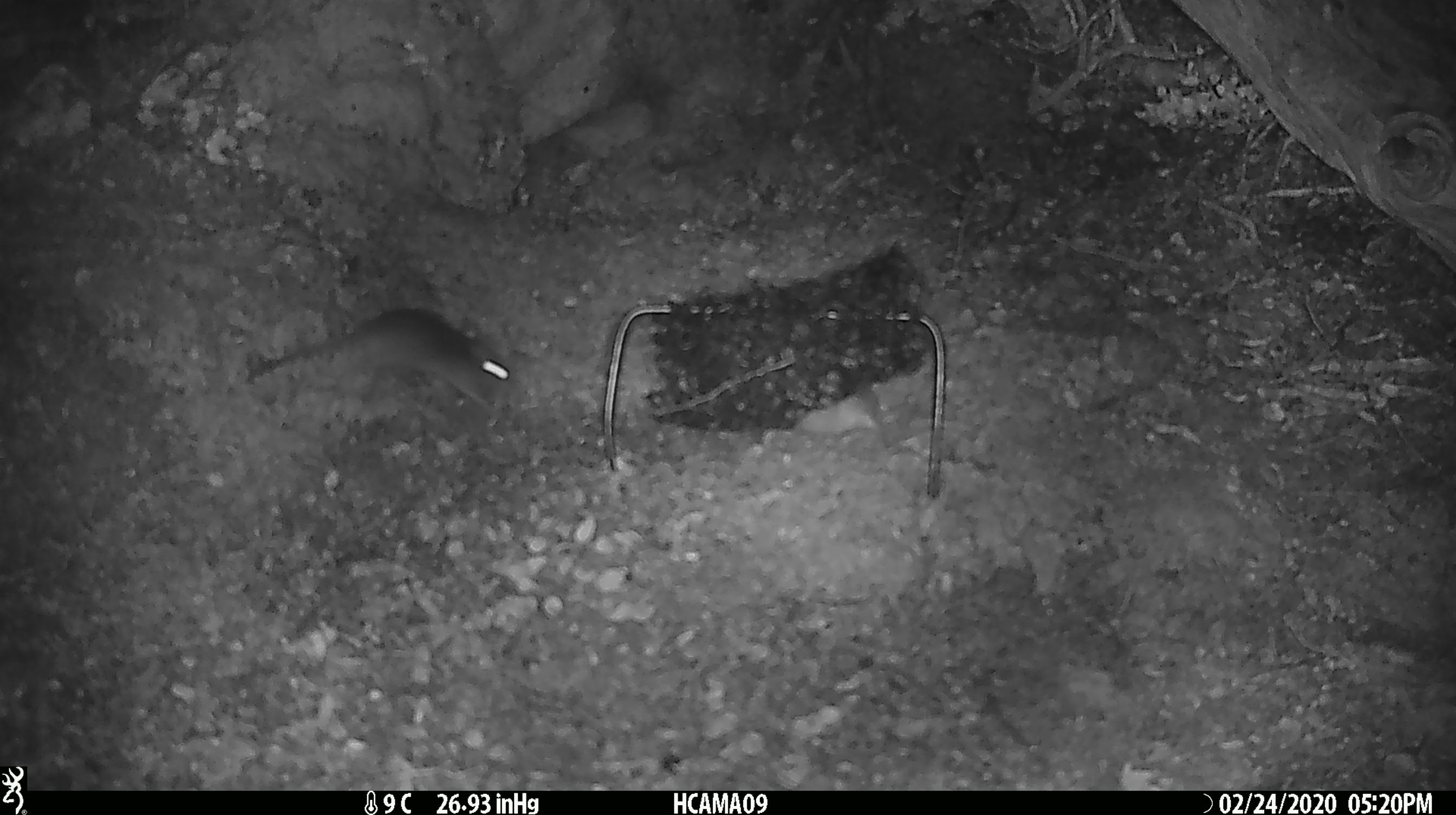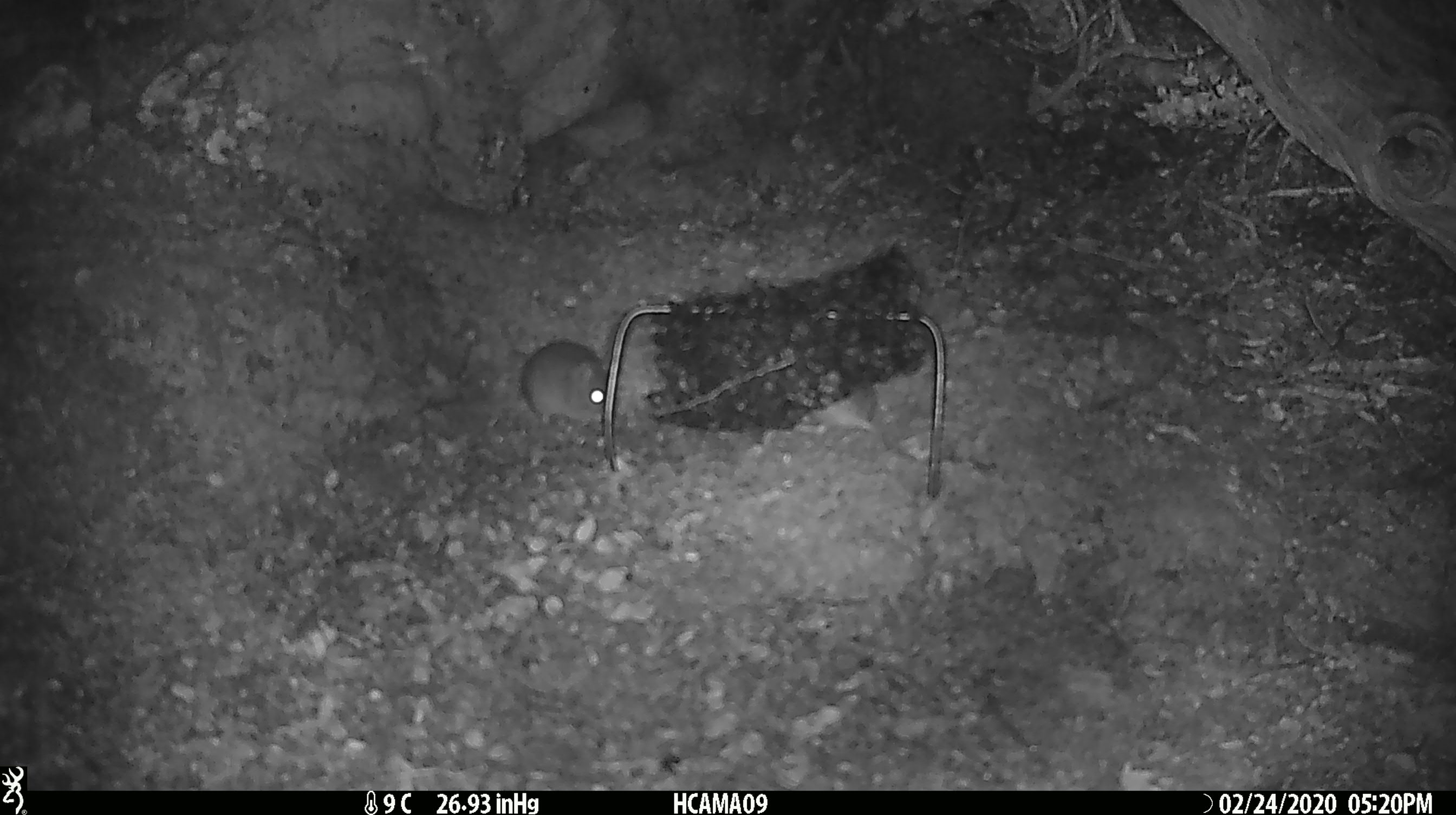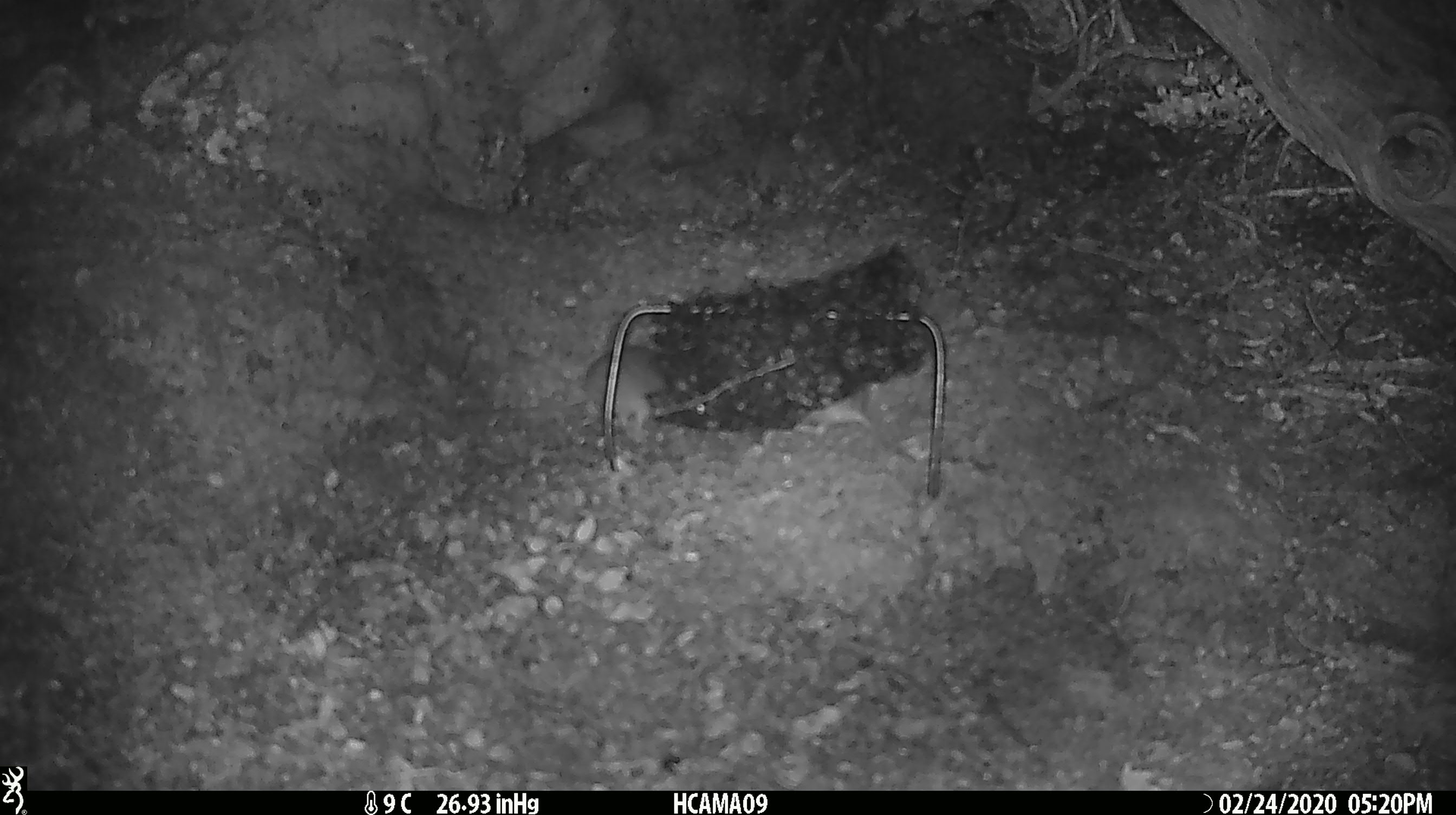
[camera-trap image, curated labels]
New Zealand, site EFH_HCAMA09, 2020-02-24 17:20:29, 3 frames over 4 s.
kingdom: Animalia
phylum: Chordata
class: Mammalia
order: Rodentia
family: Muridae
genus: Mus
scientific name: Mus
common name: mouse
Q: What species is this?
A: Mouse (Mus).